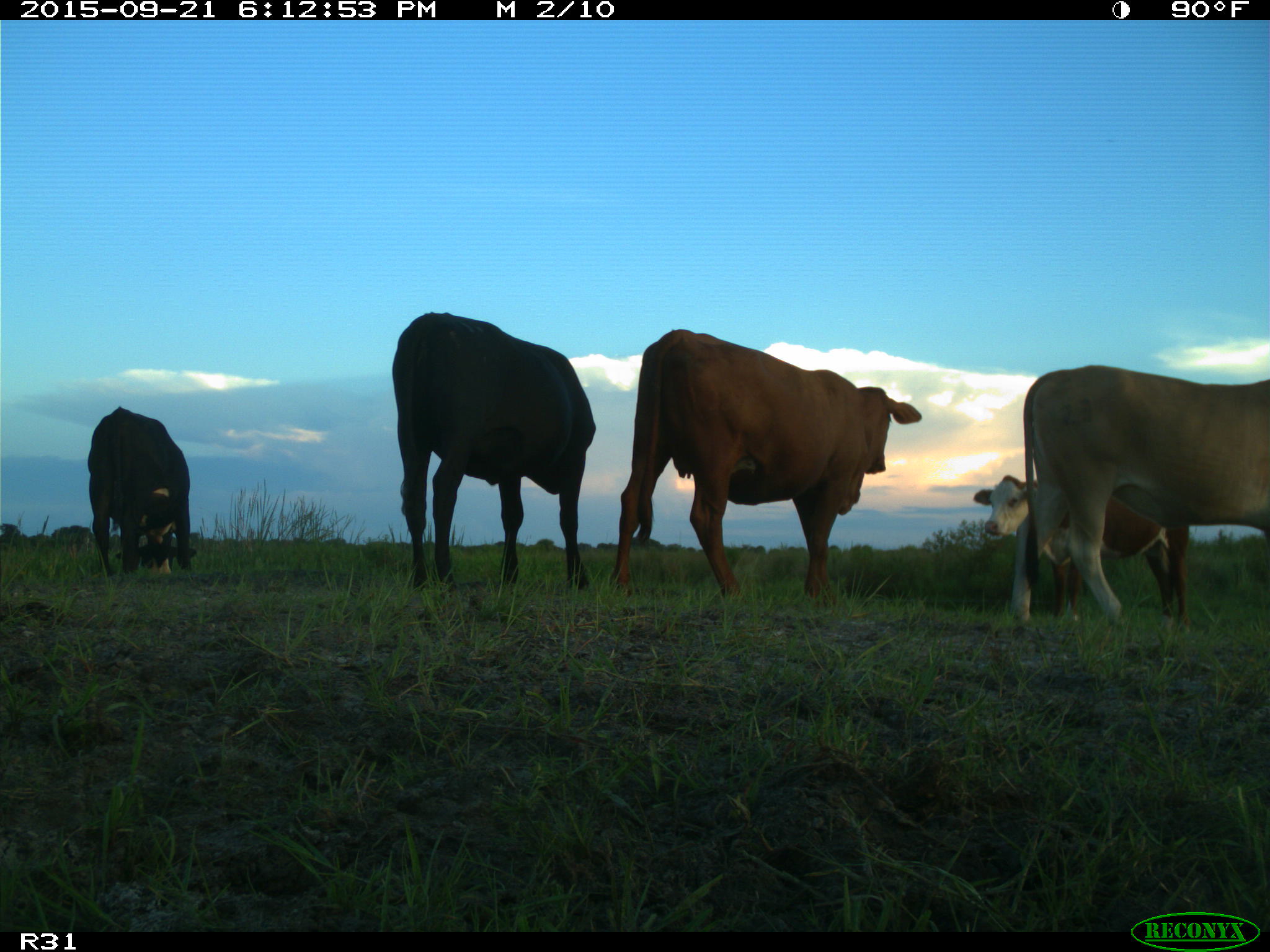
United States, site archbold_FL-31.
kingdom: Animalia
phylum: Chordata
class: Mammalia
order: Artiodactyla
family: Bovidae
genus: Bos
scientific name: Bos taurus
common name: domestic cow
Bos taurus (domestic cow).